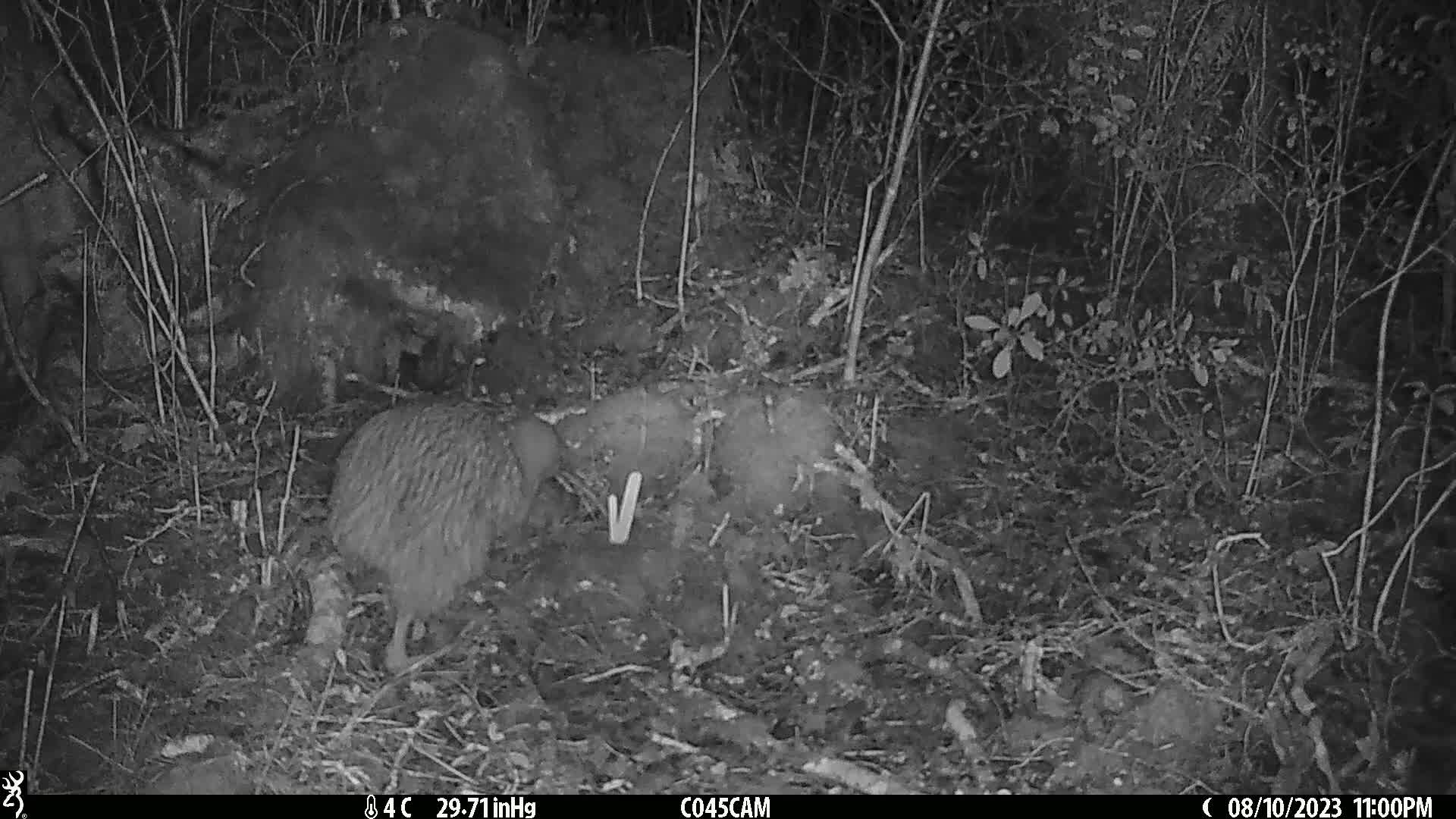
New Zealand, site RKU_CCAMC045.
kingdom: Animalia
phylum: Chordata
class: Aves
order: Apterygiformes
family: Apterygidae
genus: Apteryx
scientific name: Apteryx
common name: kiwi